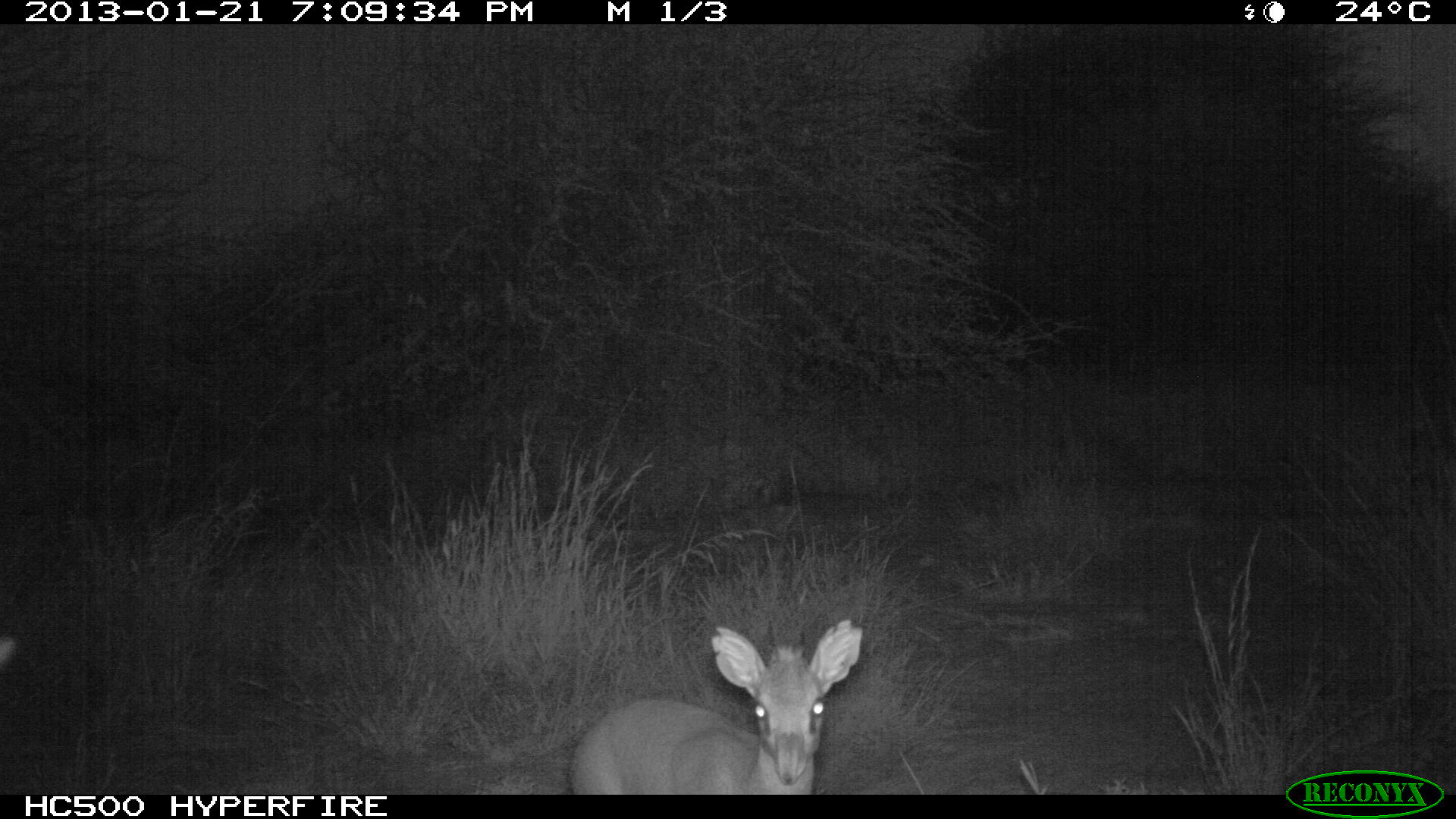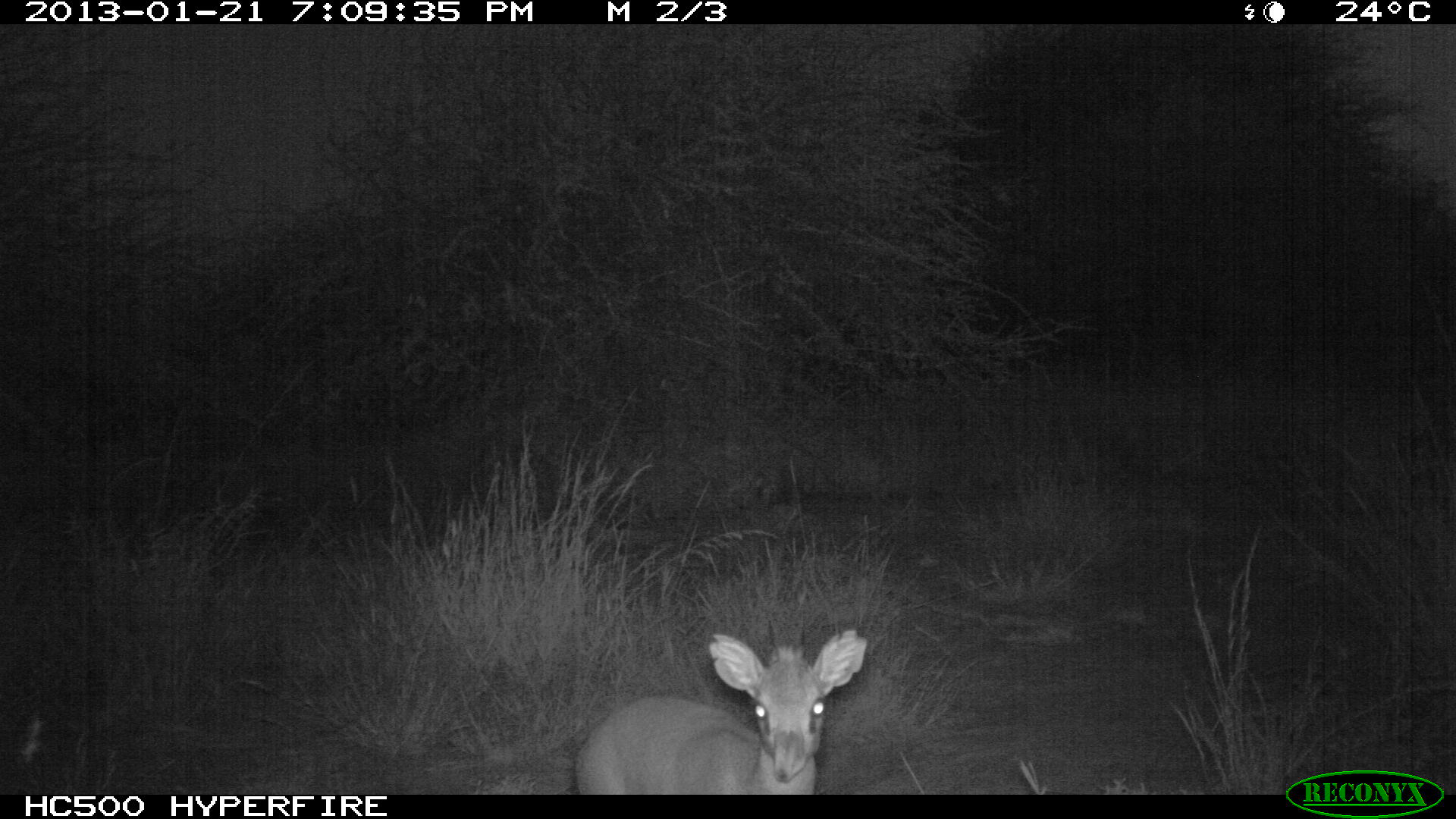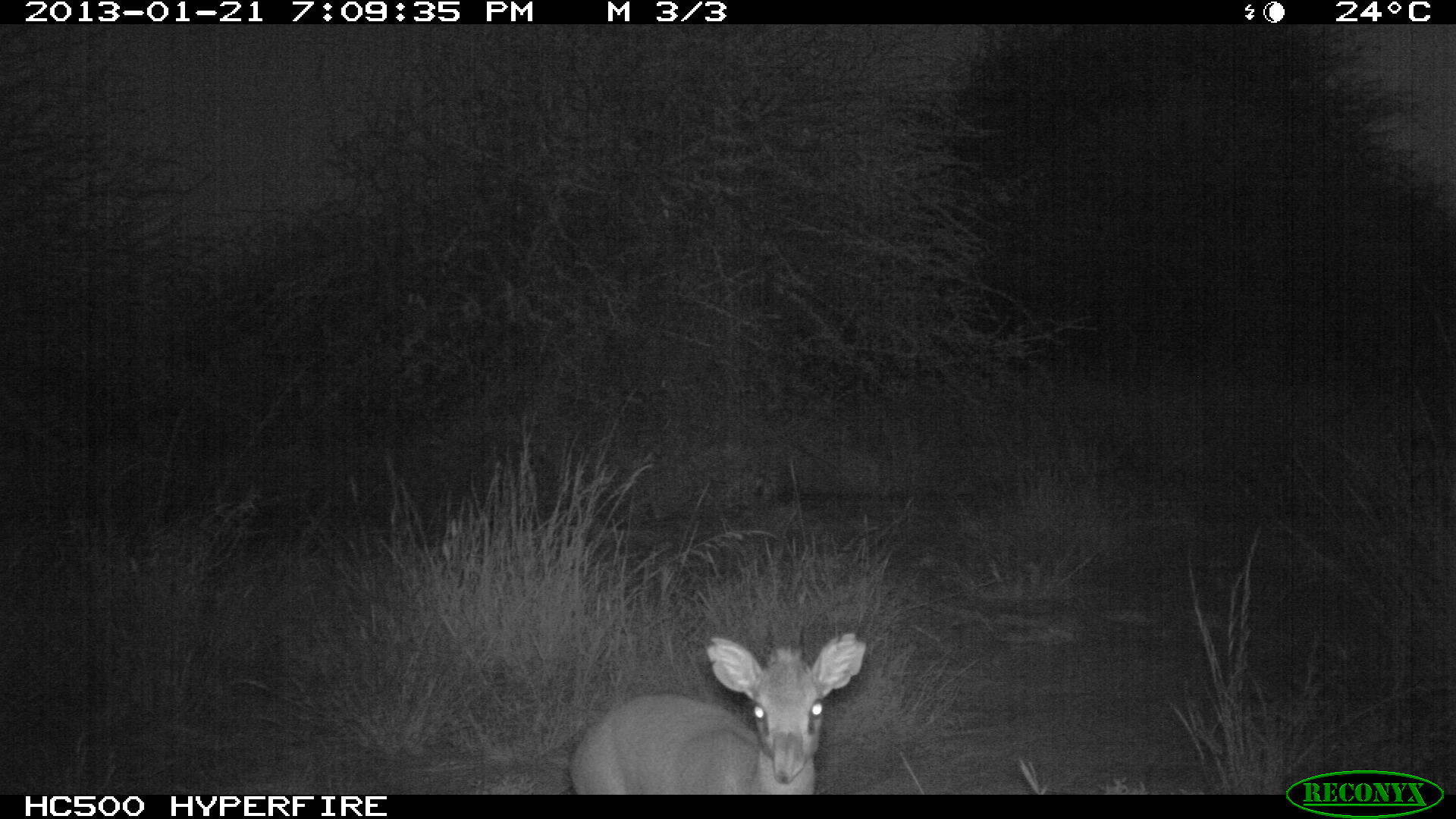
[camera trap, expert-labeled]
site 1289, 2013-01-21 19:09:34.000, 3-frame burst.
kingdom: Animalia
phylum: Chordata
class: Mammalia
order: Artiodactyla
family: Bovidae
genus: Madoqua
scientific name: Madoqua guentheri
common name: günther's dik-dik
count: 1